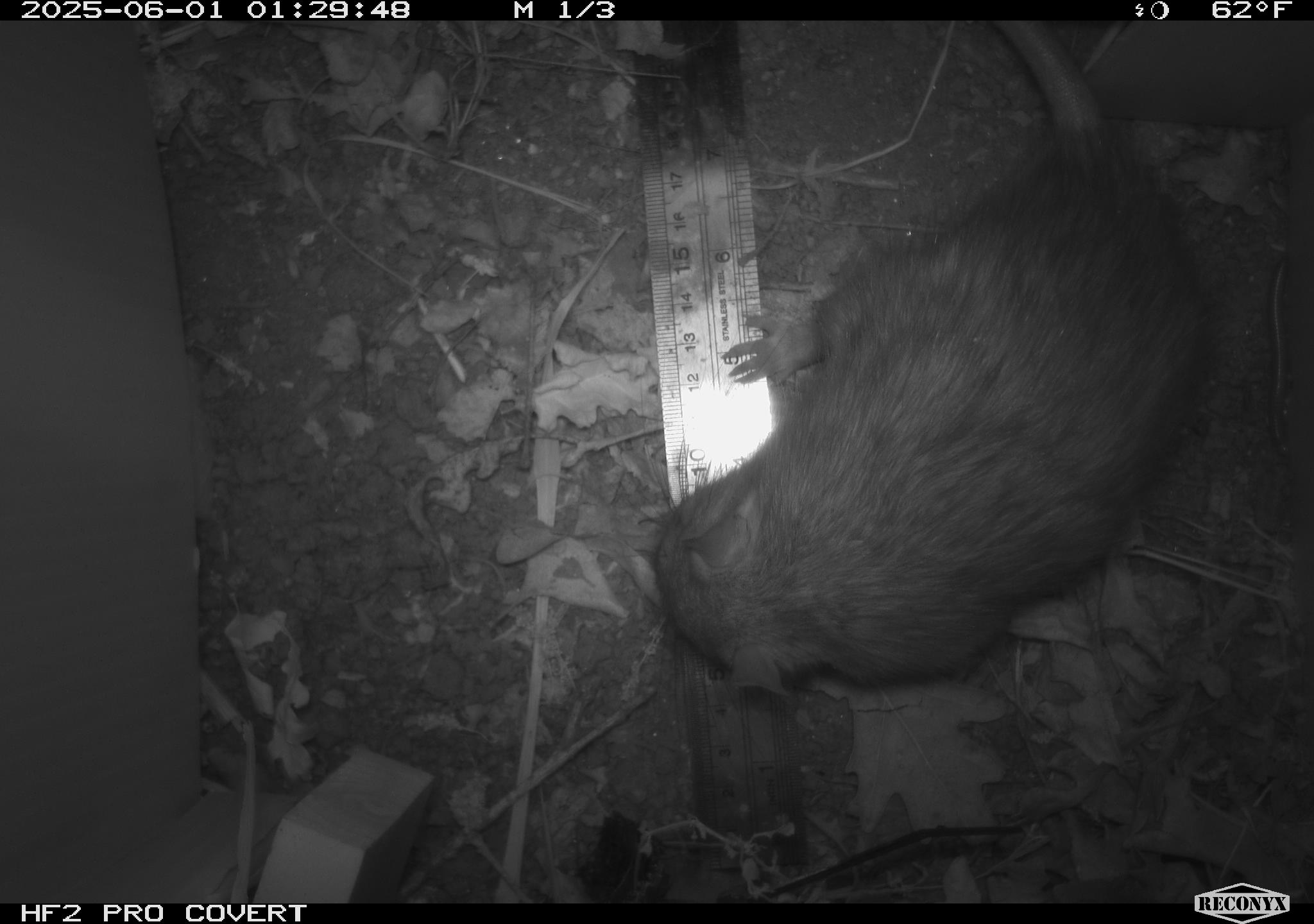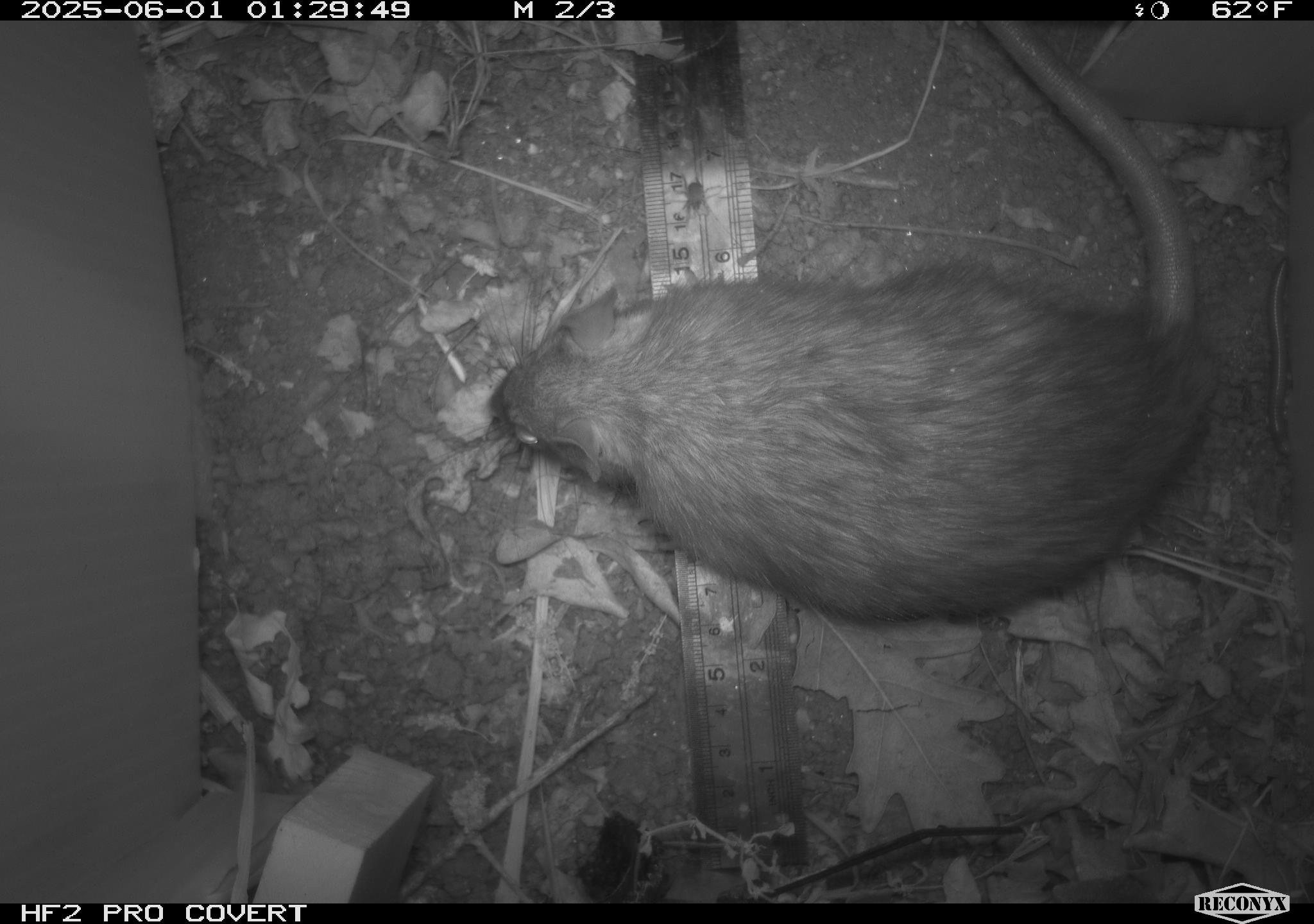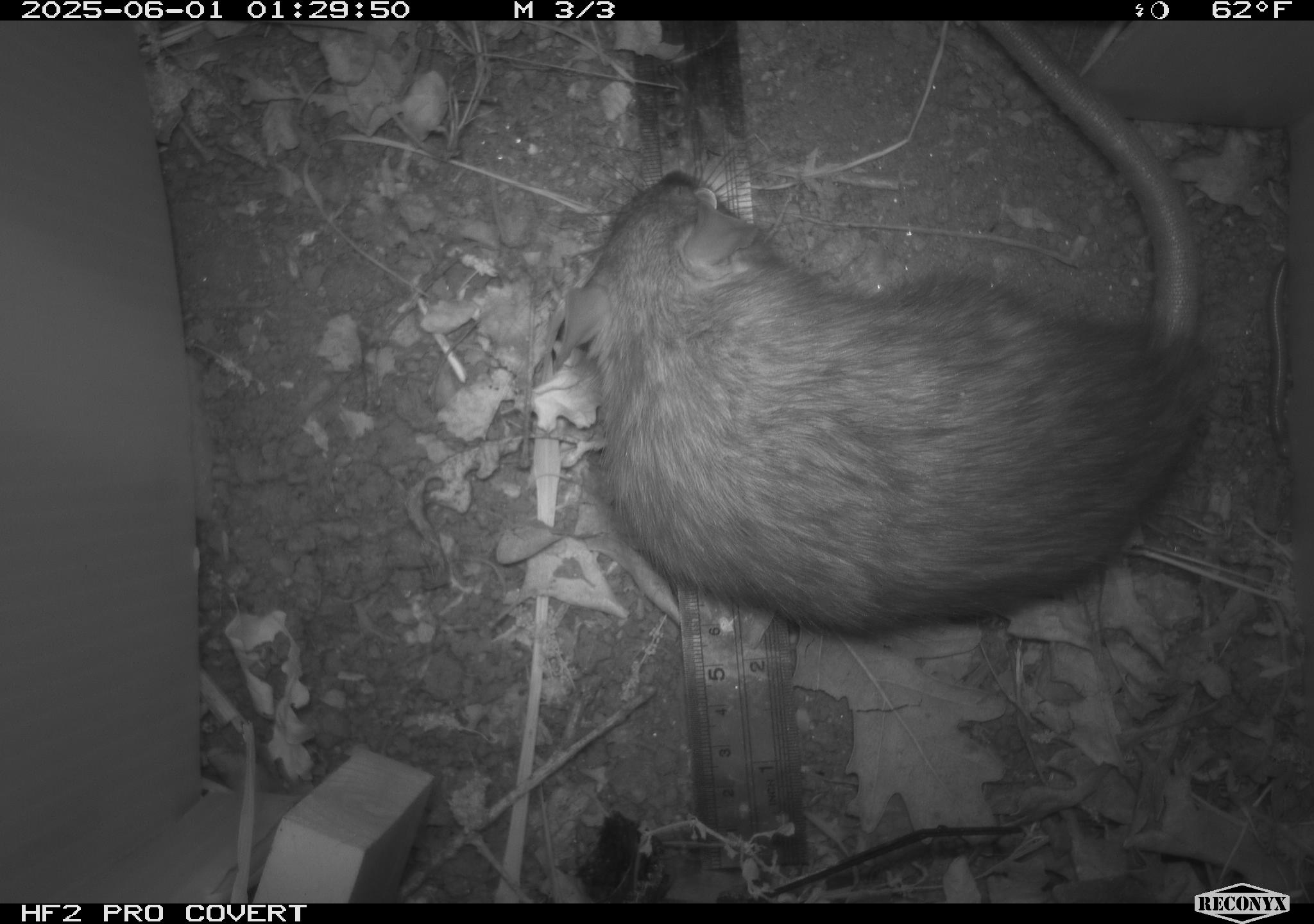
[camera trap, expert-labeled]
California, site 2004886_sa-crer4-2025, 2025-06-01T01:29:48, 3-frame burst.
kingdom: Animalia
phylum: Chordata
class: Mammalia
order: Rodentia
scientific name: Rodentia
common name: rodent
Rodent (Rodentia).